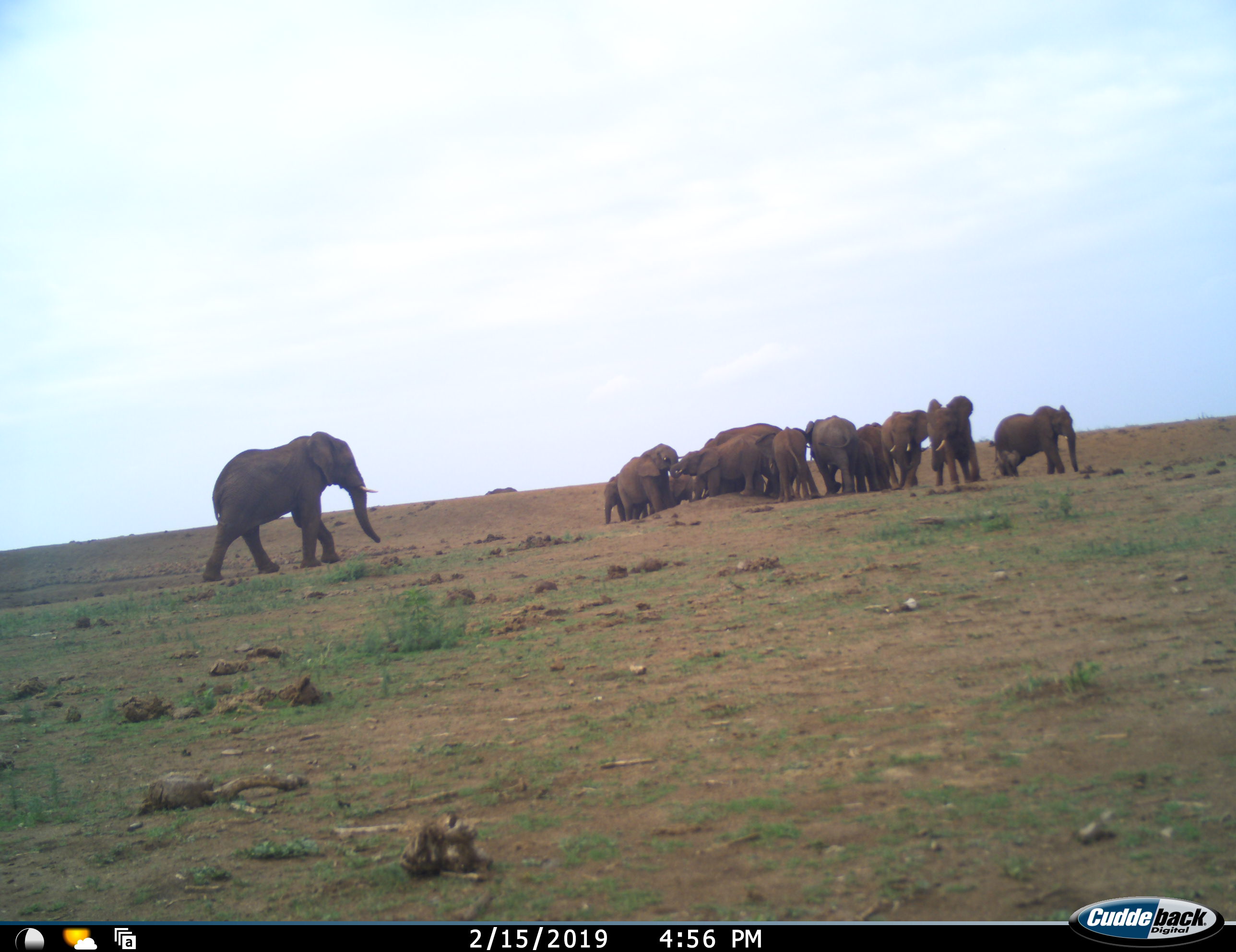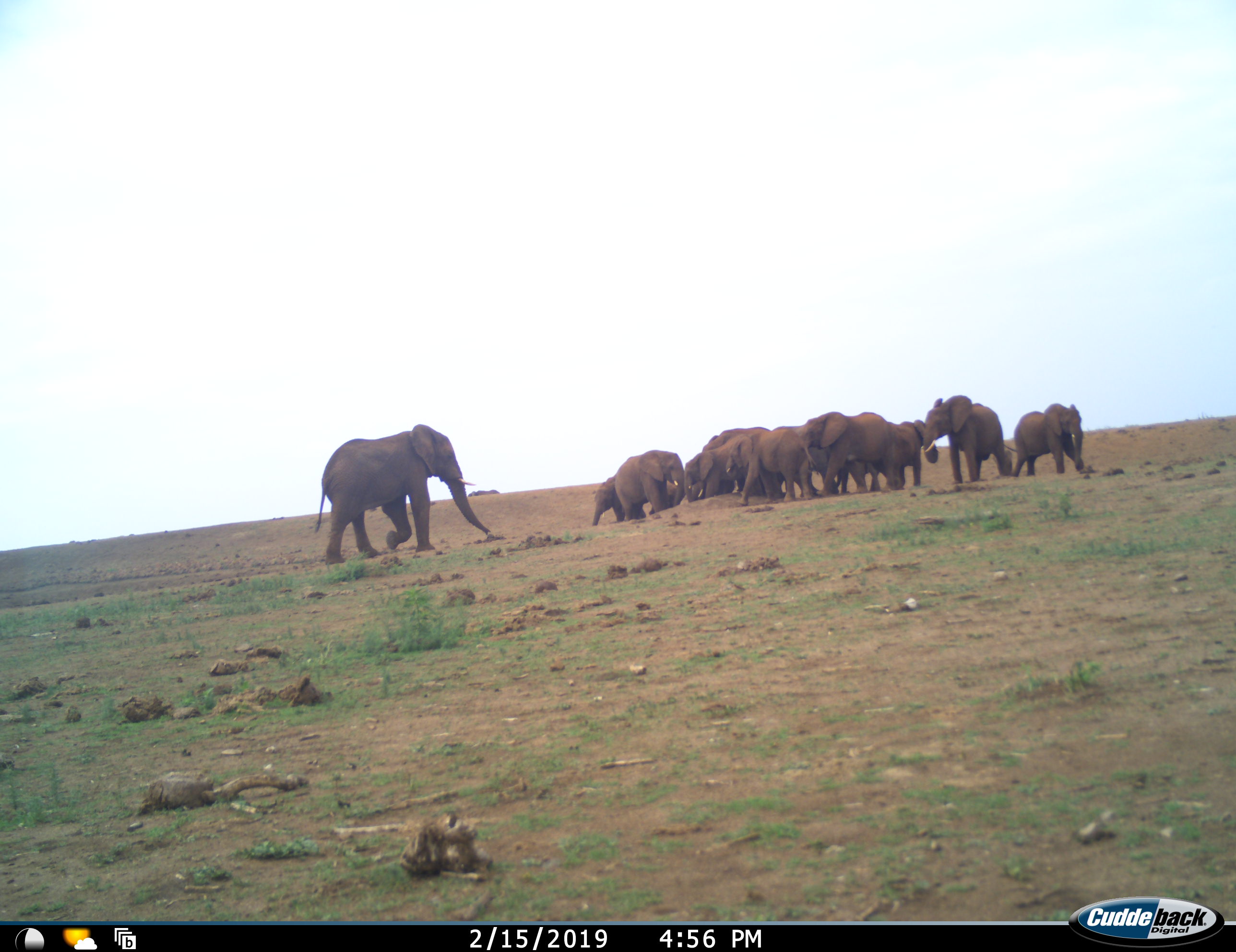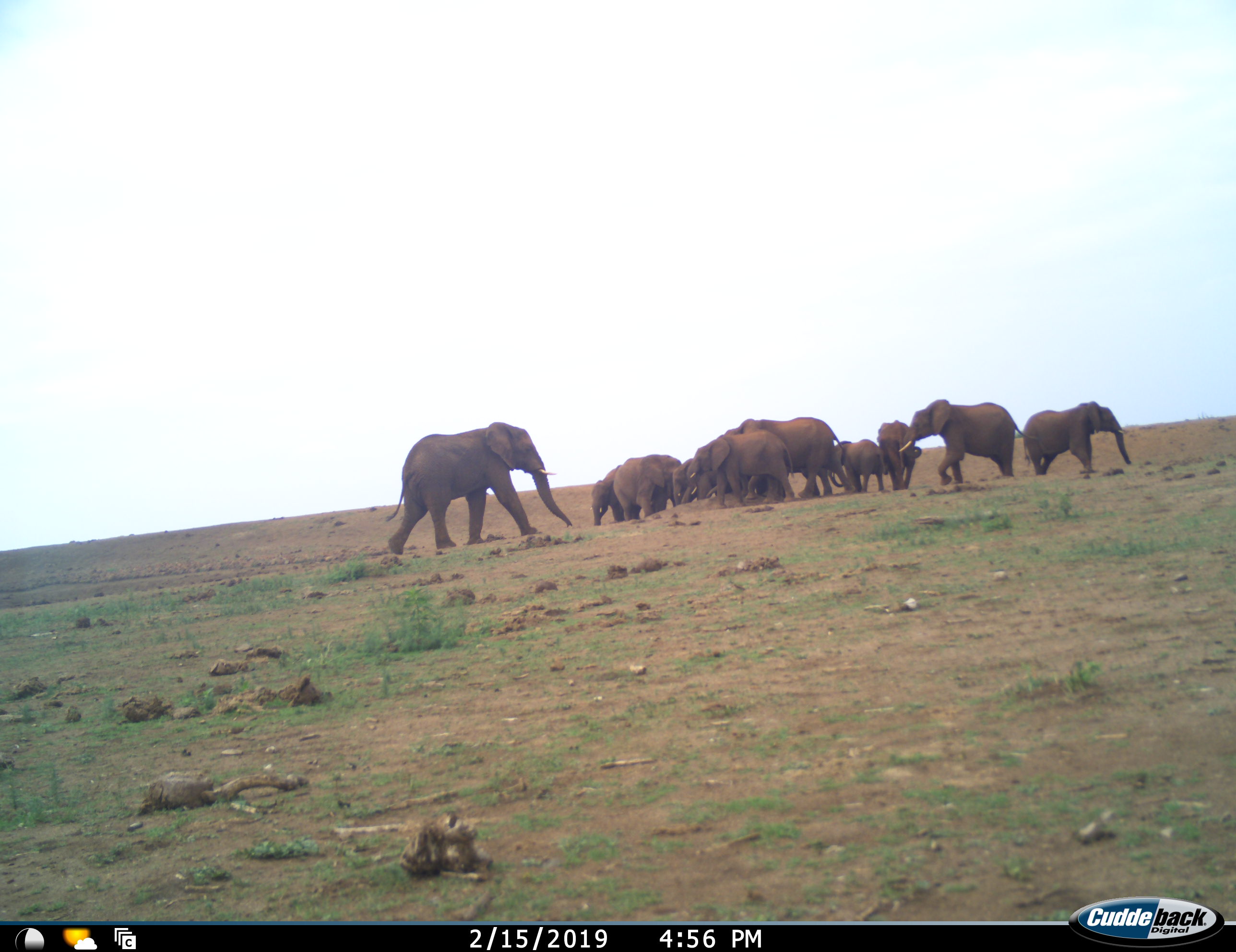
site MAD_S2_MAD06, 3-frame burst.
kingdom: Animalia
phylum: Chordata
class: Mammalia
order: Proboscidea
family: Elephantidae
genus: Loxodonta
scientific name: Loxodonta africana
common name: african bush elephant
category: elephant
Elephant (african bush elephant) (Loxodonta africana), count 11-50. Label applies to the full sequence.